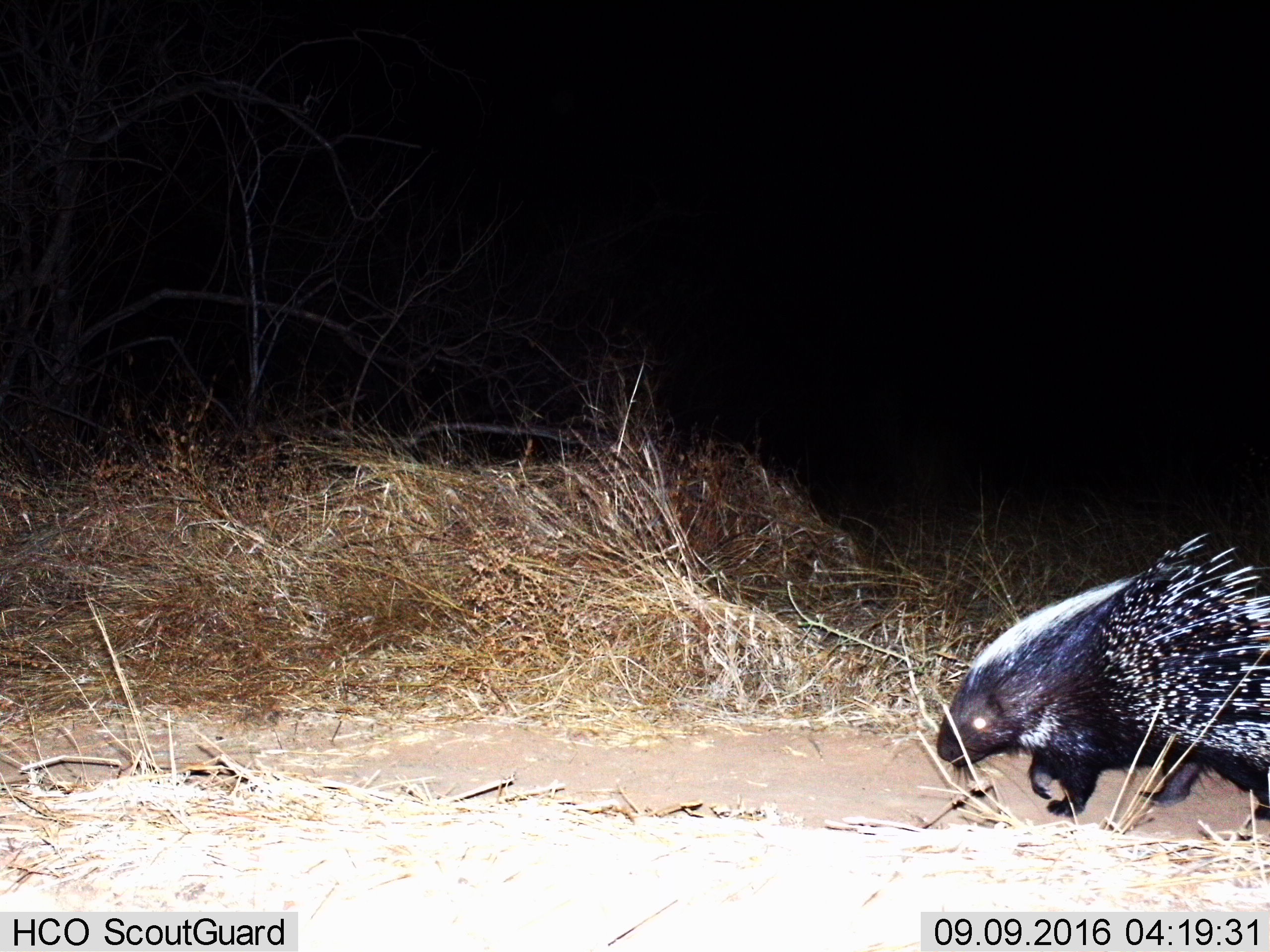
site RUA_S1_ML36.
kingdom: Animalia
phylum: Chordata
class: Mammalia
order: Rodentia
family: Hystricidae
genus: Hystrix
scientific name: Hystrix cristata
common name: crested porcupine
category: porcupine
Porcupine (crested porcupine) (Hystrix cristata), count 1. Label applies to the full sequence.